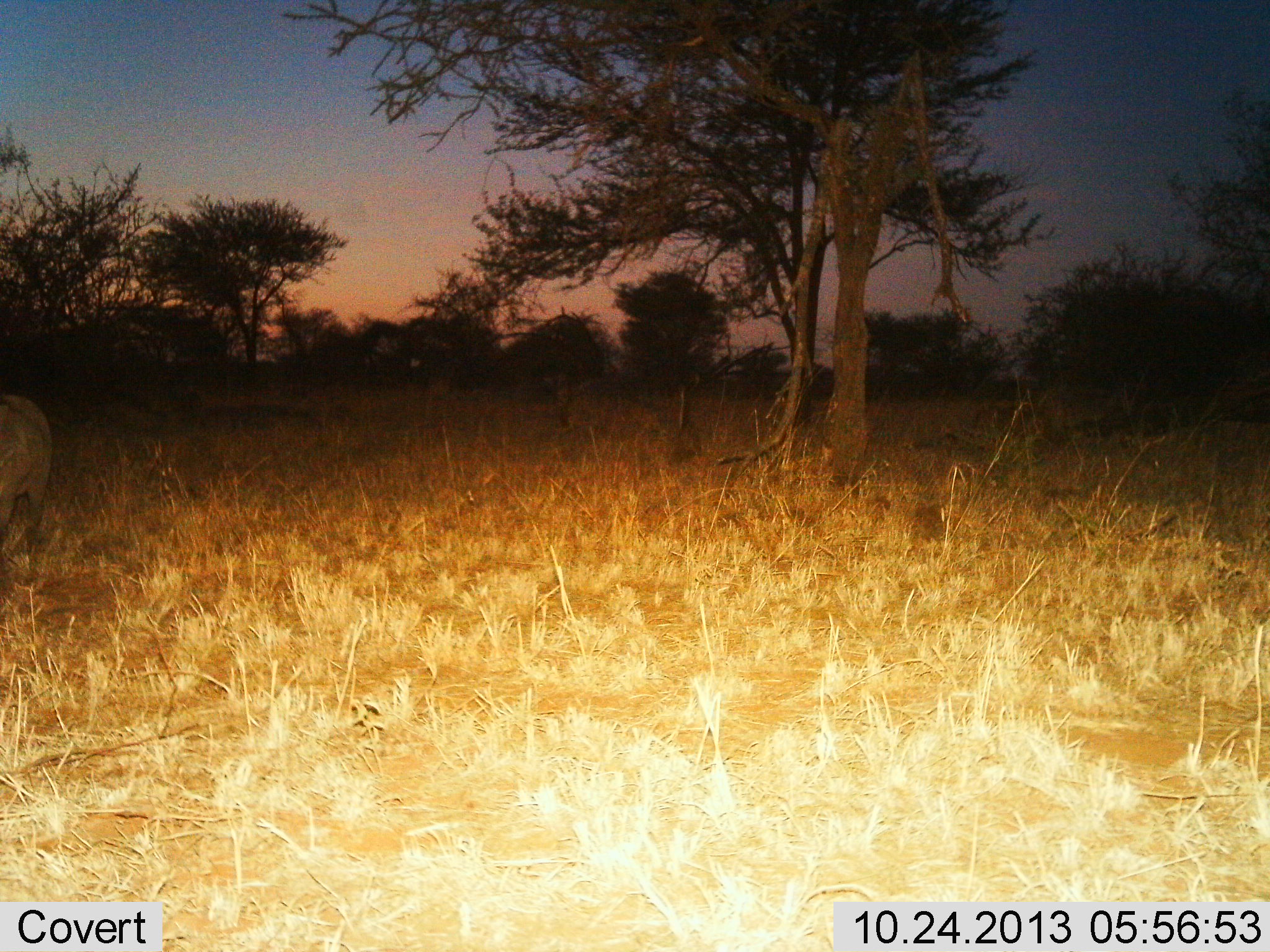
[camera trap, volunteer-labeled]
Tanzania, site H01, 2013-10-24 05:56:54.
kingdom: Animalia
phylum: Chordata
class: Mammalia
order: Artiodactyla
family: Suidae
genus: Phacochoerus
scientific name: Phacochoerus africanus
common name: warthog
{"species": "warthog (Phacochoerus africanus)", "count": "1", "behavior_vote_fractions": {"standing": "67%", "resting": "0%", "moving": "33%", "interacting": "0%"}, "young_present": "0%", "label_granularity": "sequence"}